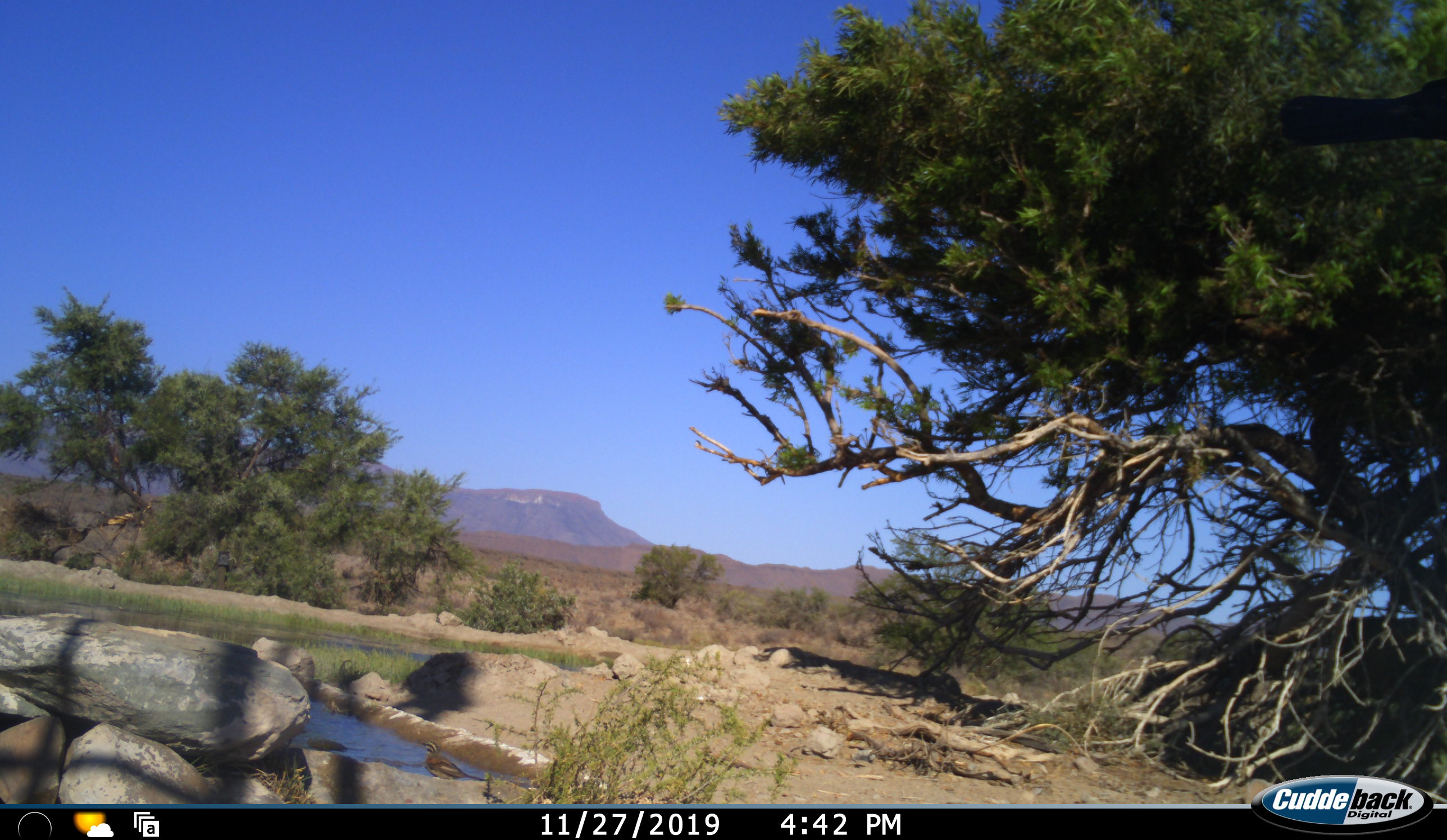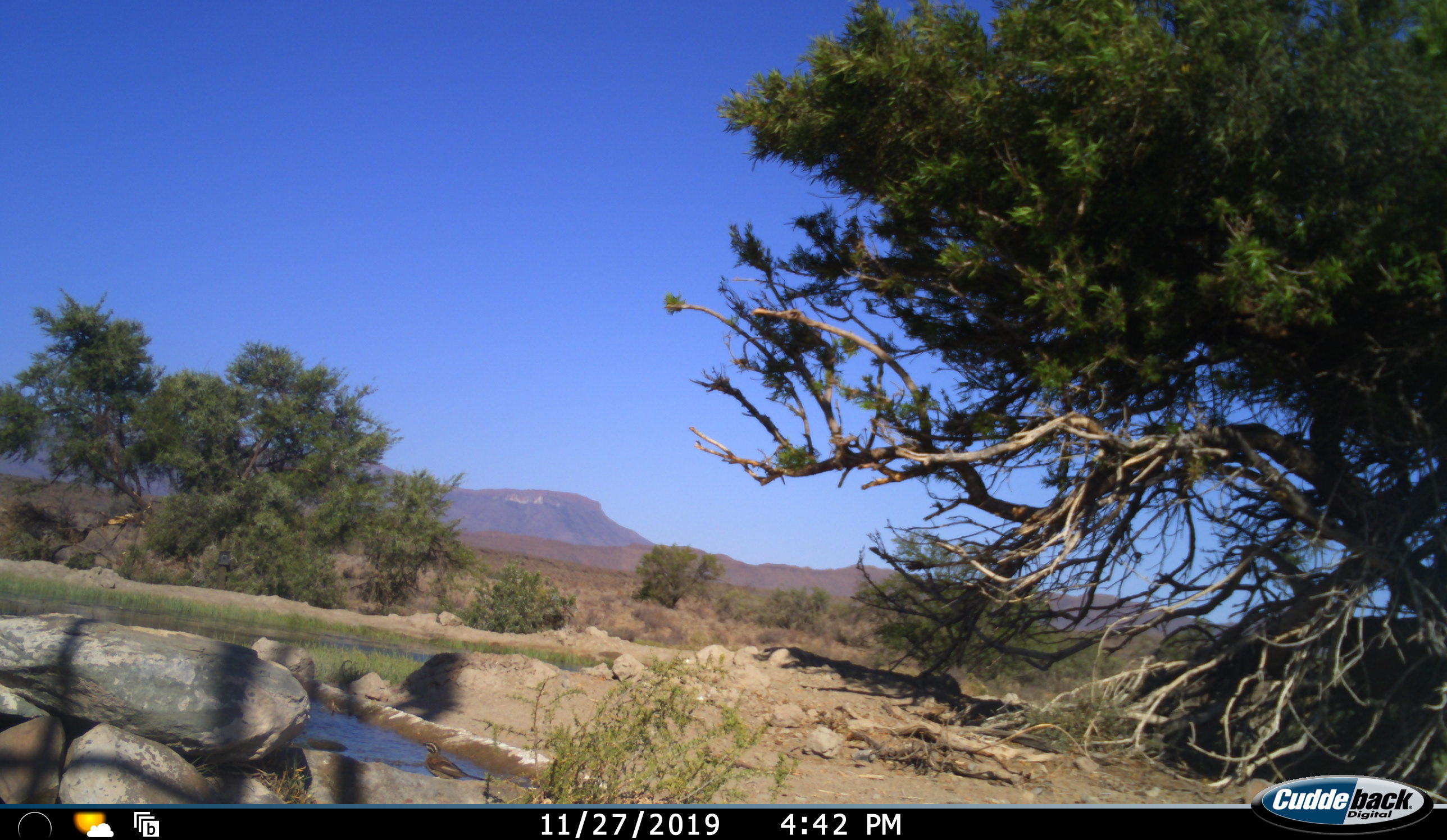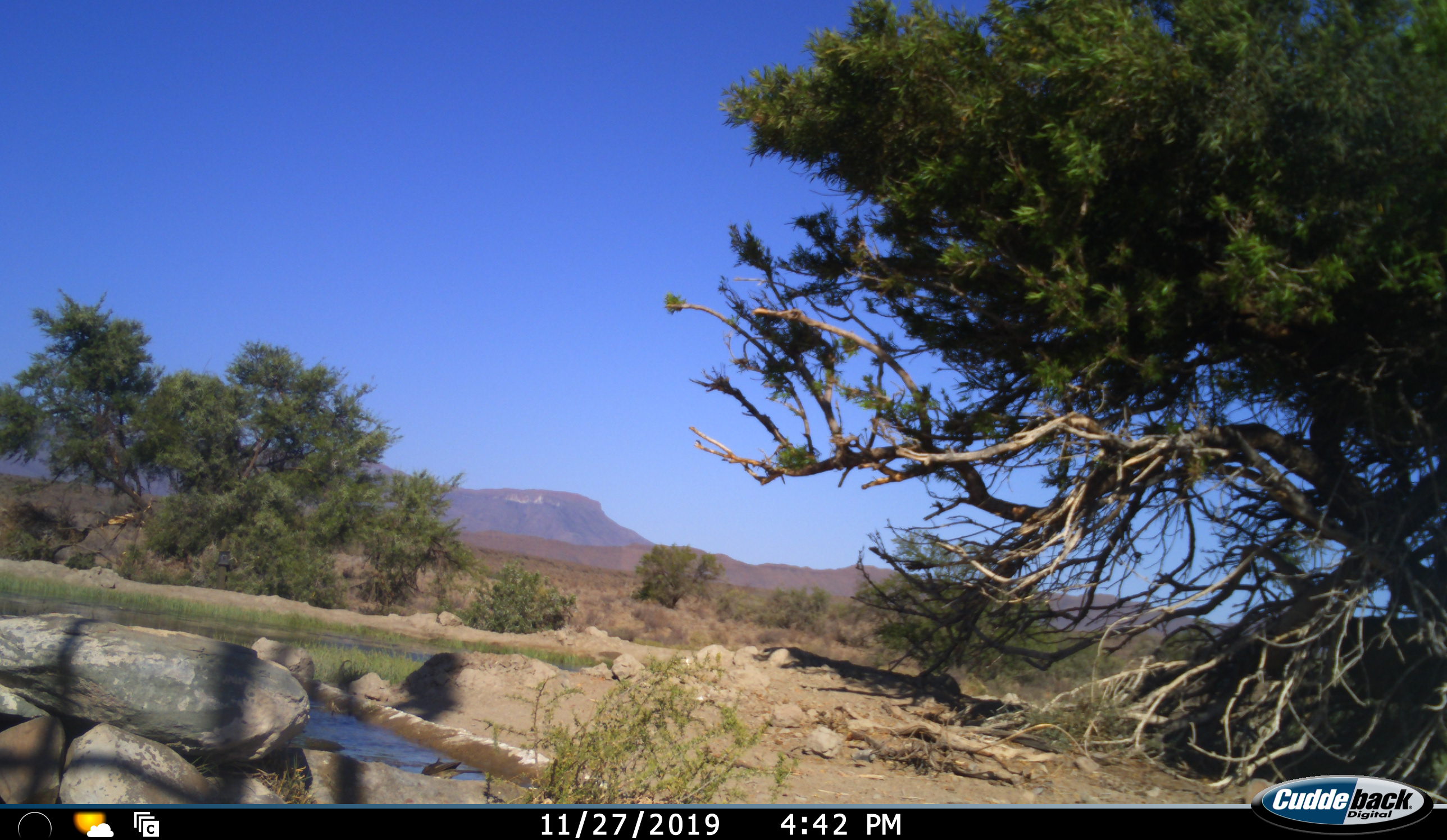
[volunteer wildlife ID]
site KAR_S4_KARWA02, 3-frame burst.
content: unidentified animal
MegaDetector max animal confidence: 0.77